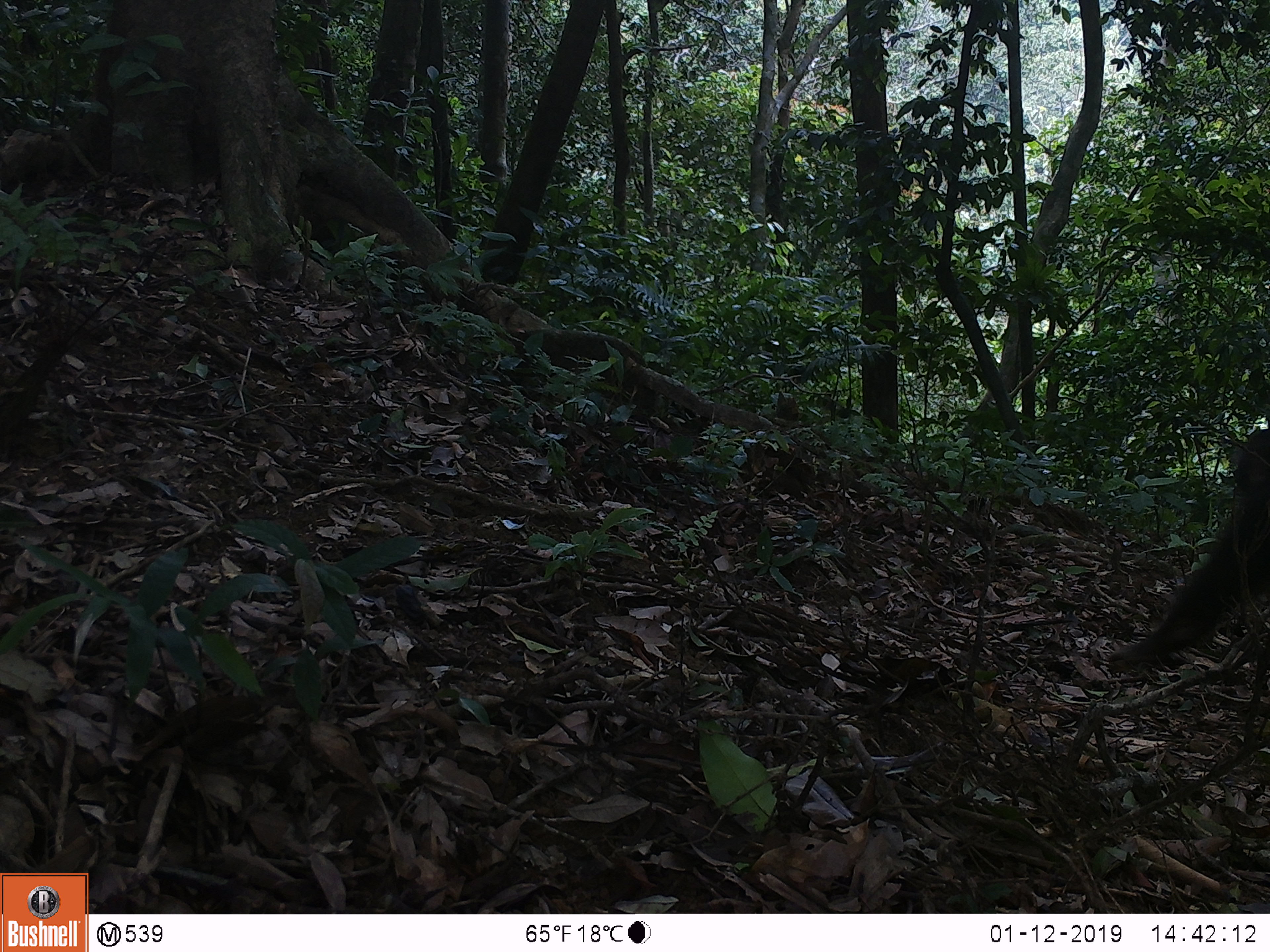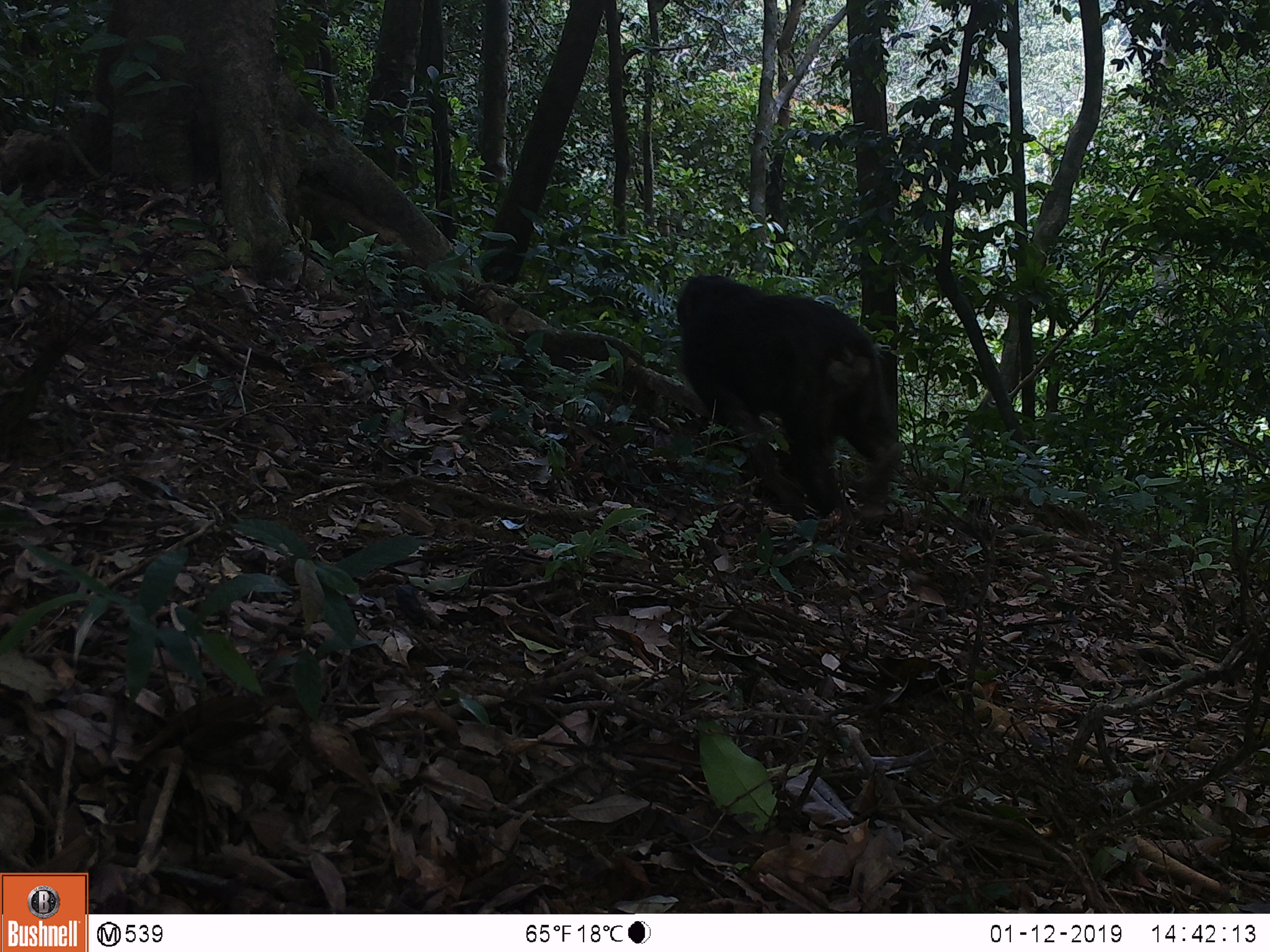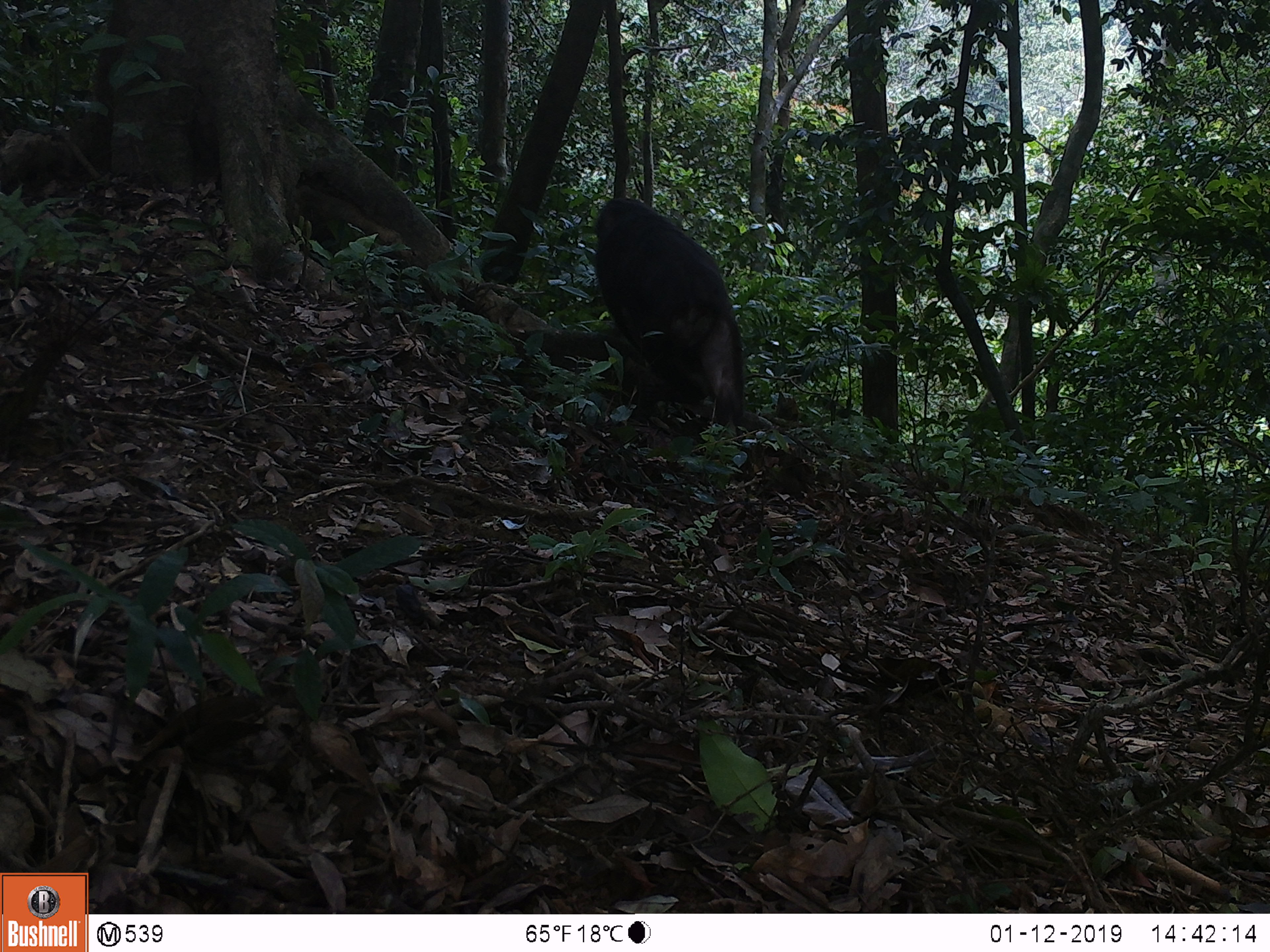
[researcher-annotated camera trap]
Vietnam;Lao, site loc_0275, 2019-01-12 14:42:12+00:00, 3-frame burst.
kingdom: Animalia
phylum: Chordata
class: Mammalia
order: Primates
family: Cercopithecidae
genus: Macaca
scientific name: Macaca arctoides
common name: stump-tailed macaque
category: stump tailed macaque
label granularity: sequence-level